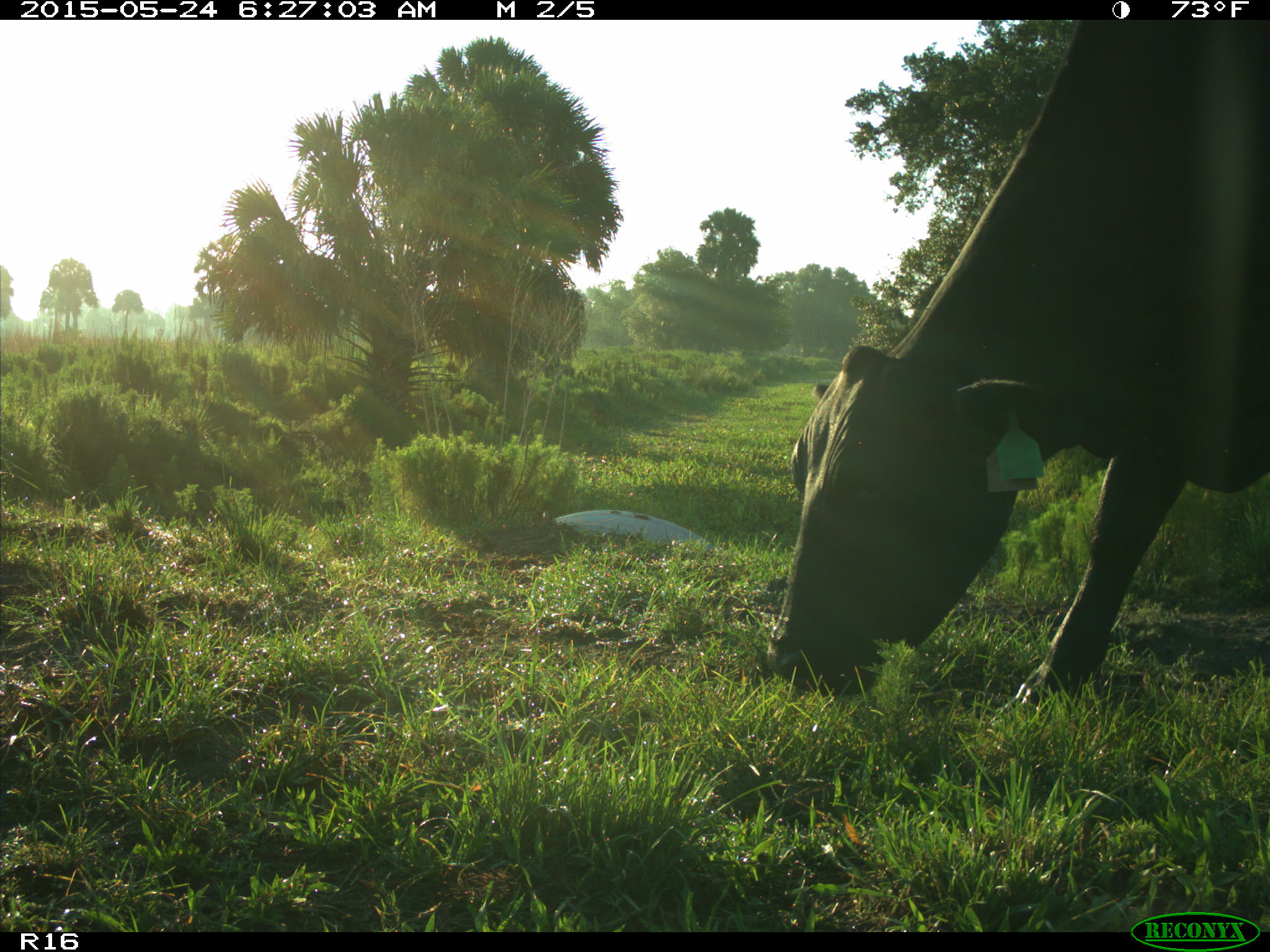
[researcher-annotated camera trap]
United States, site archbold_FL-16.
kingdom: Animalia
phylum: Chordata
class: Mammalia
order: Artiodactyla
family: Bovidae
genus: Bos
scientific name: Bos taurus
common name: domestic cow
Bos taurus (domestic cow).